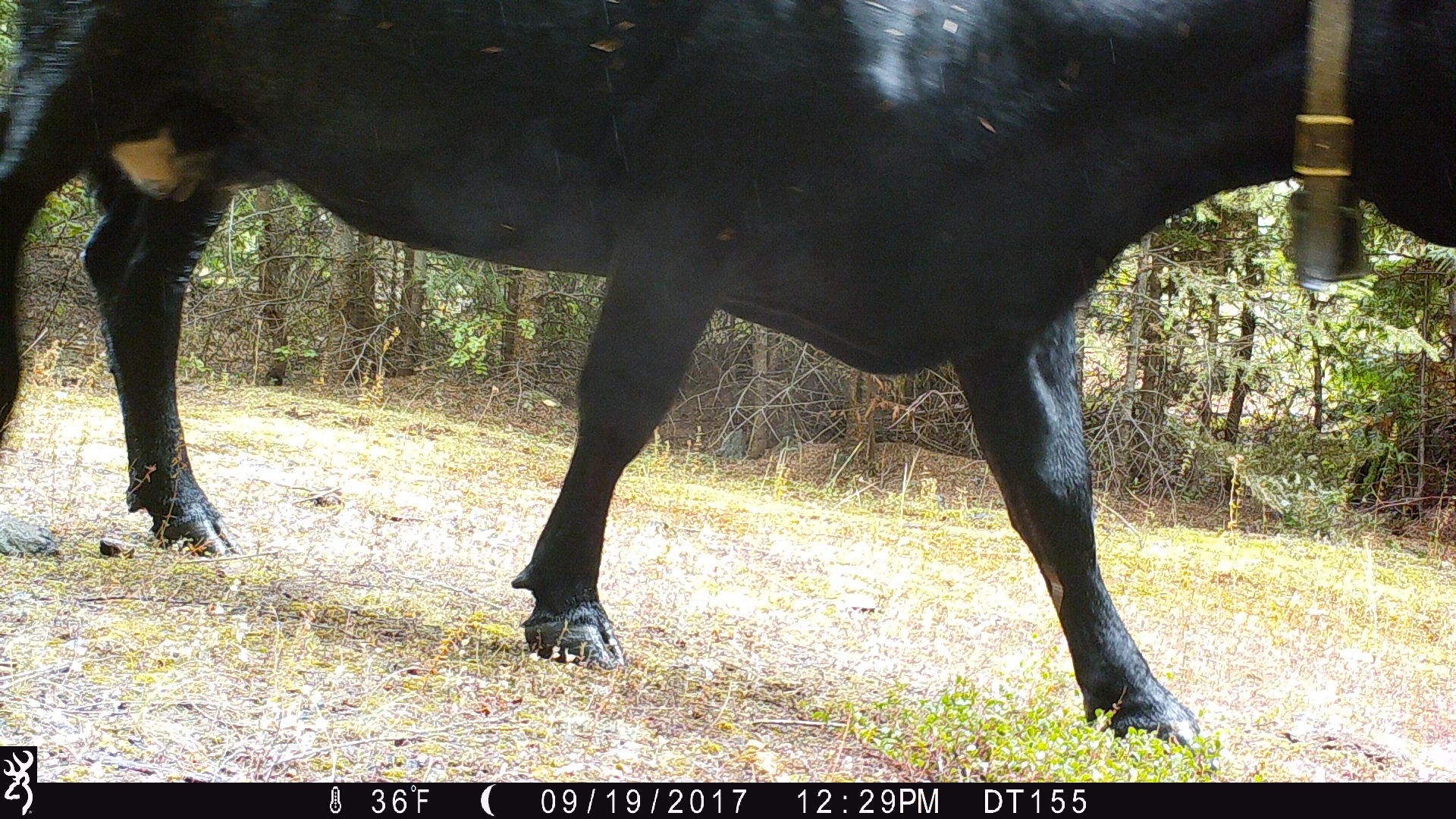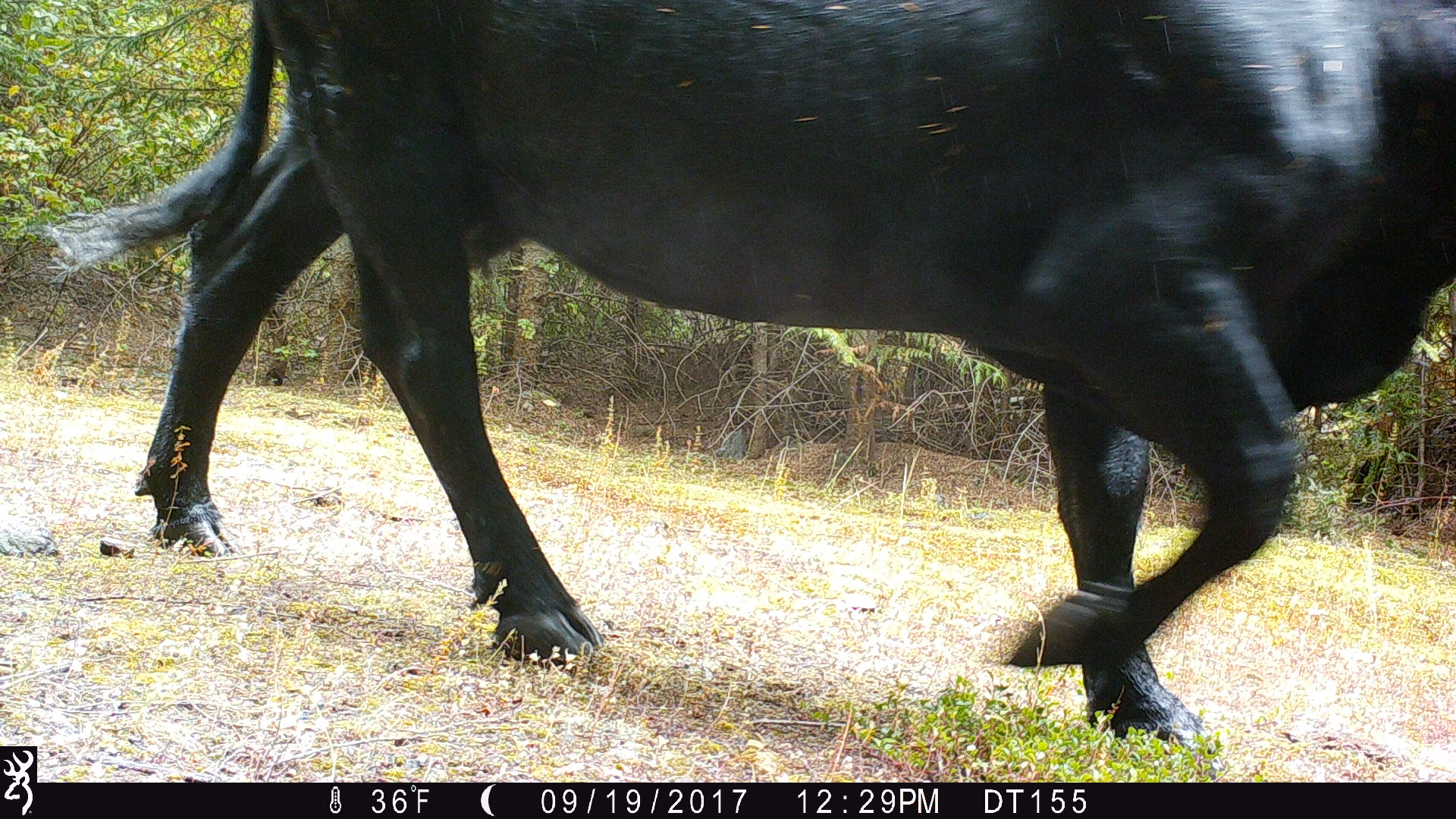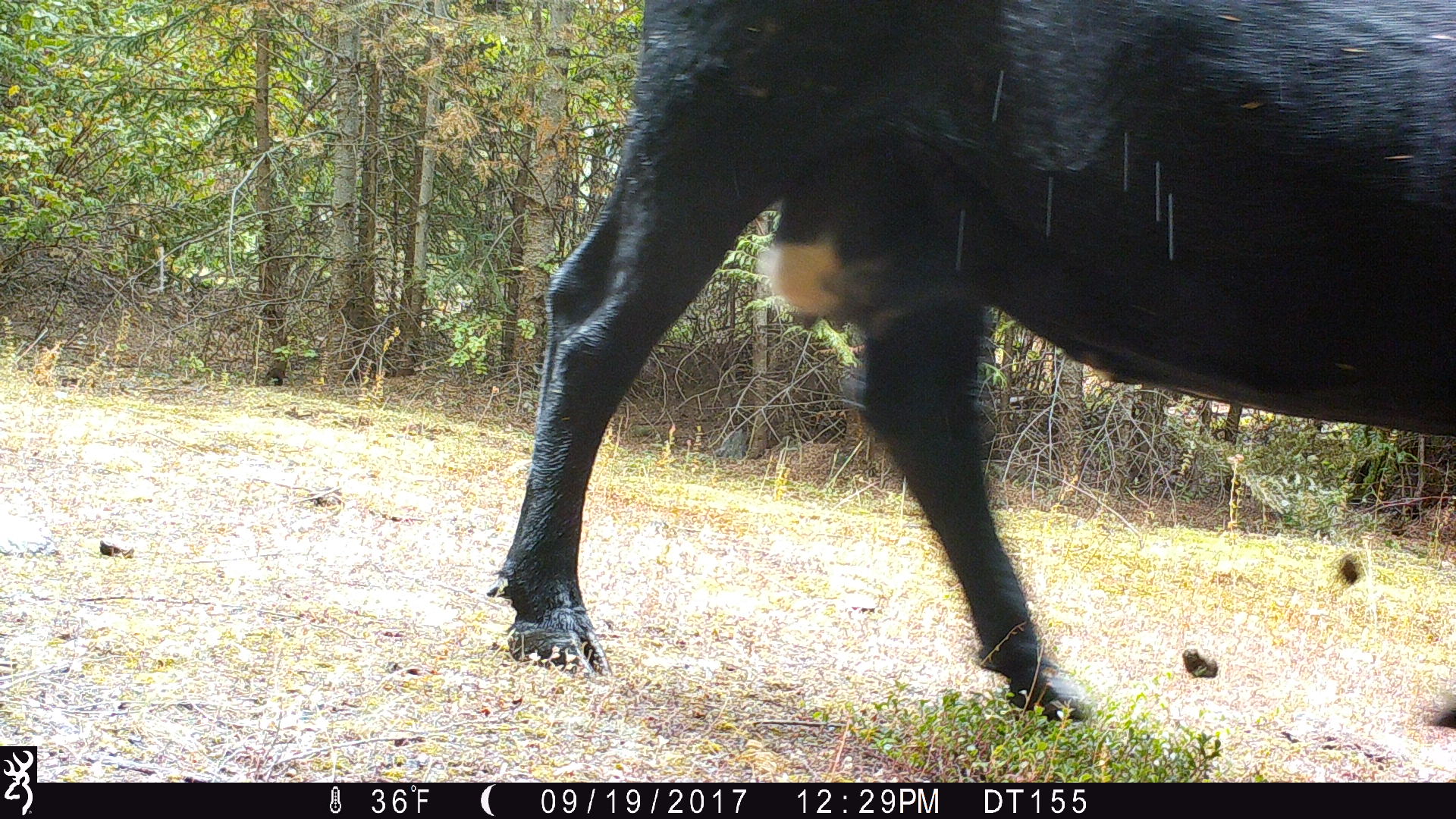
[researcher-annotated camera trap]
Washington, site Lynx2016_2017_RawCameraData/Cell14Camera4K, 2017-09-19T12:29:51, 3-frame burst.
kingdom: Animalia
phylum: Chordata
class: Mammalia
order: Artiodactyla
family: Bovidae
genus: Bos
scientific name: Bos taurus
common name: domestic cattle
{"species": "domestic cattle (Bos taurus)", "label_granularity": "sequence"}